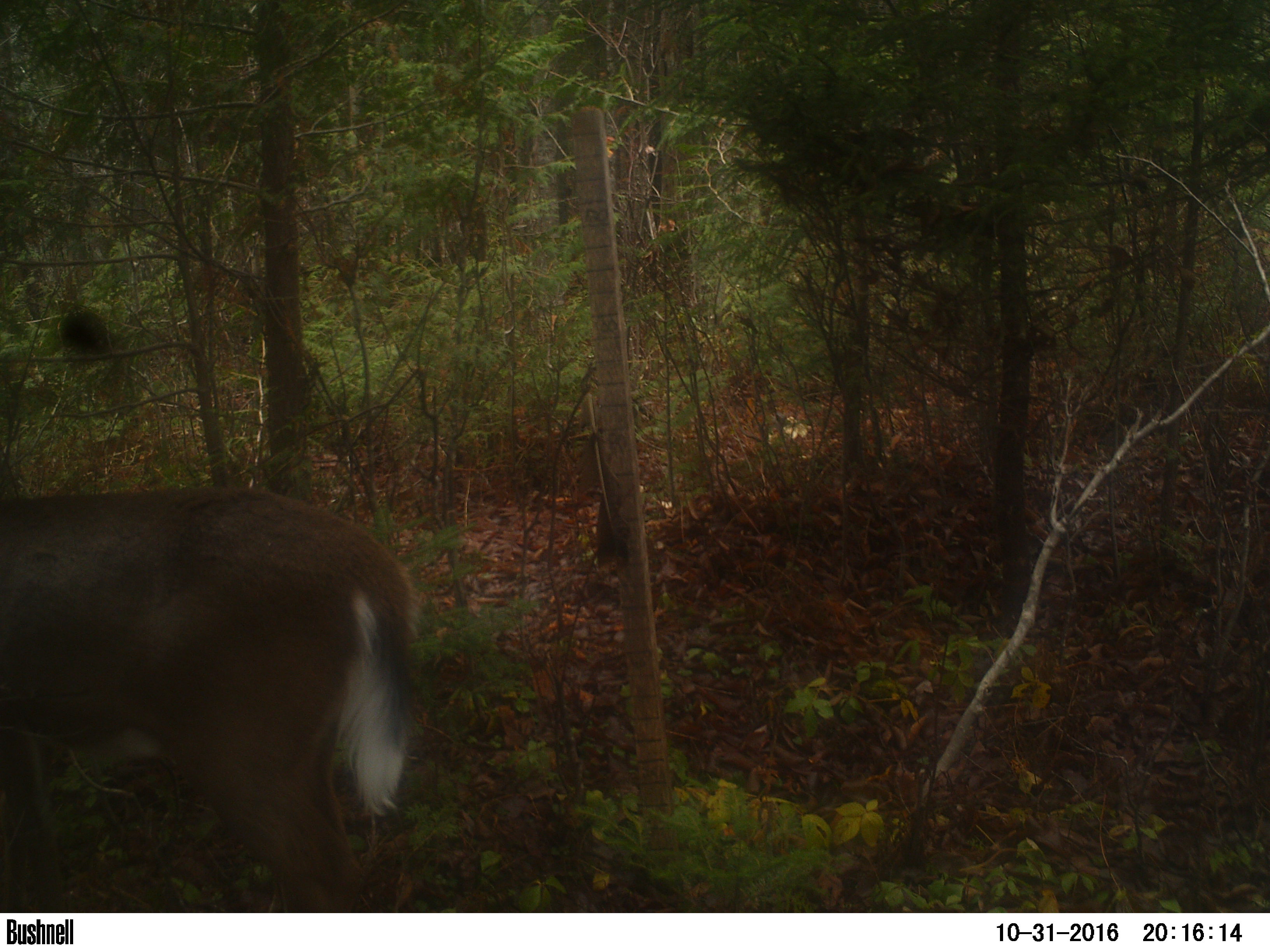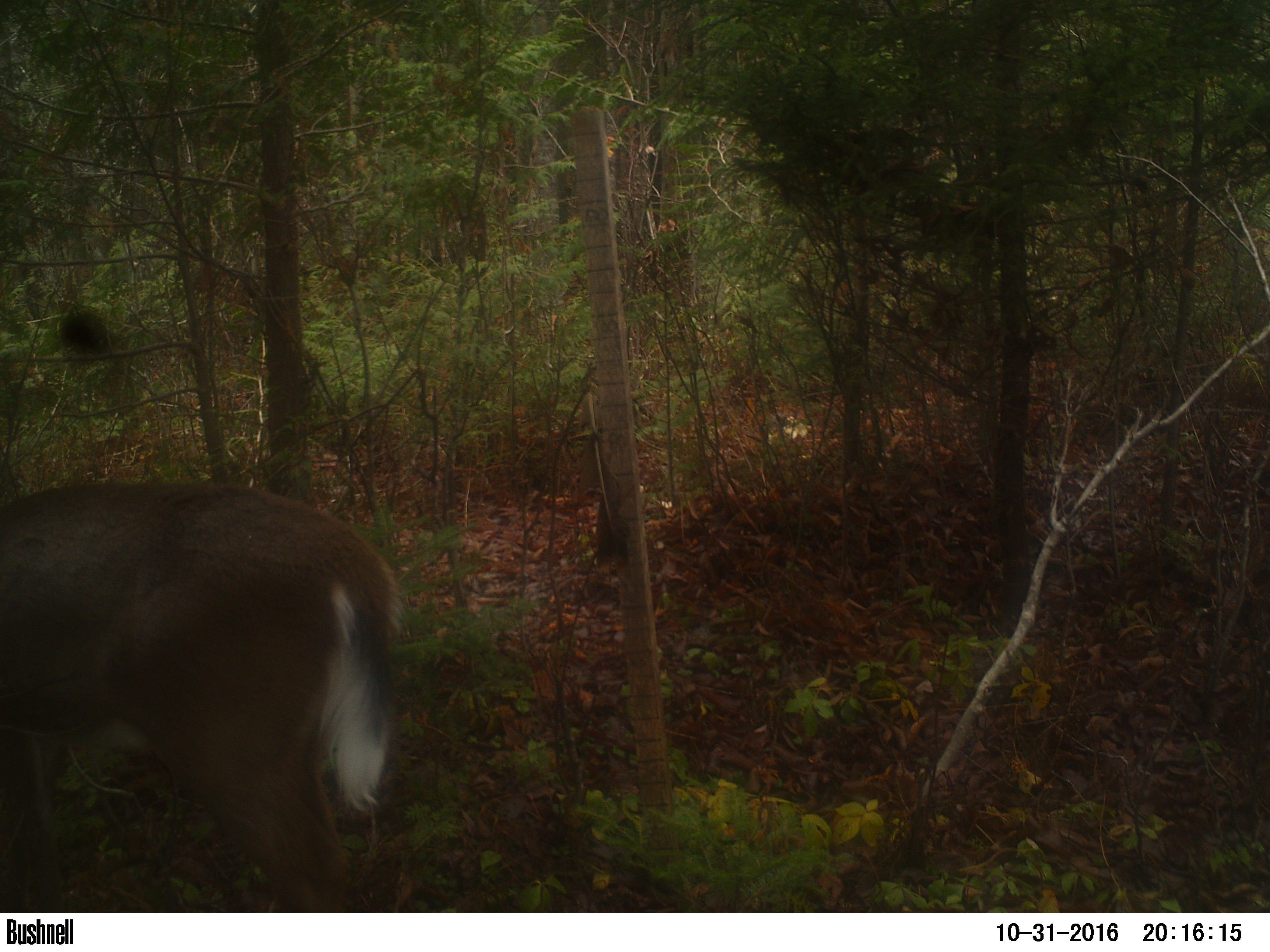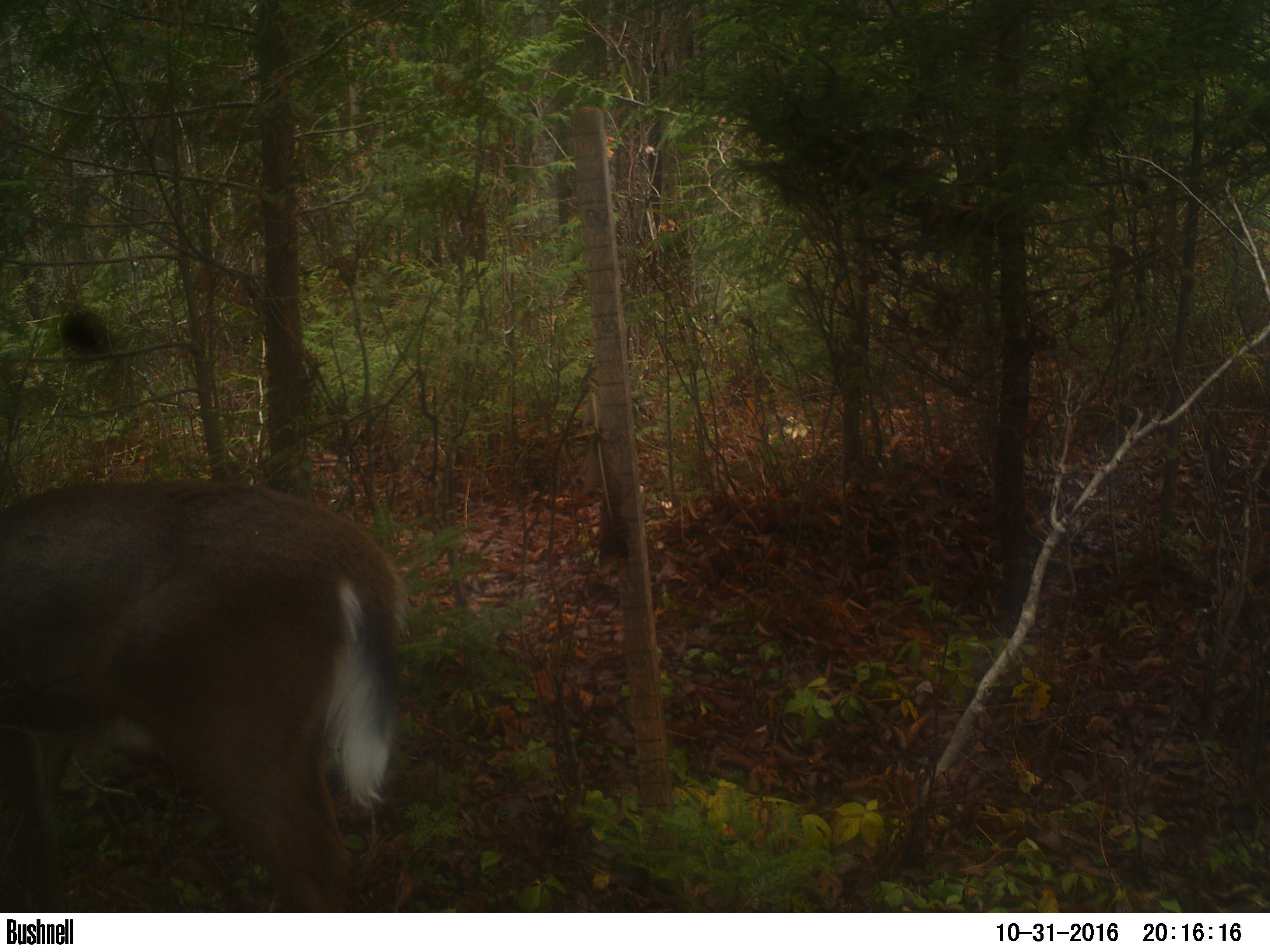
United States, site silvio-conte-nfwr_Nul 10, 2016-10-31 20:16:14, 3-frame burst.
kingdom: Animalia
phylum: Chordata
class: Mammalia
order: Artiodactyla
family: Cervidae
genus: Odocoileus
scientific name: Odocoileus virginianus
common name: white-tailed deer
White-tailed deer (Odocoileus virginianus).